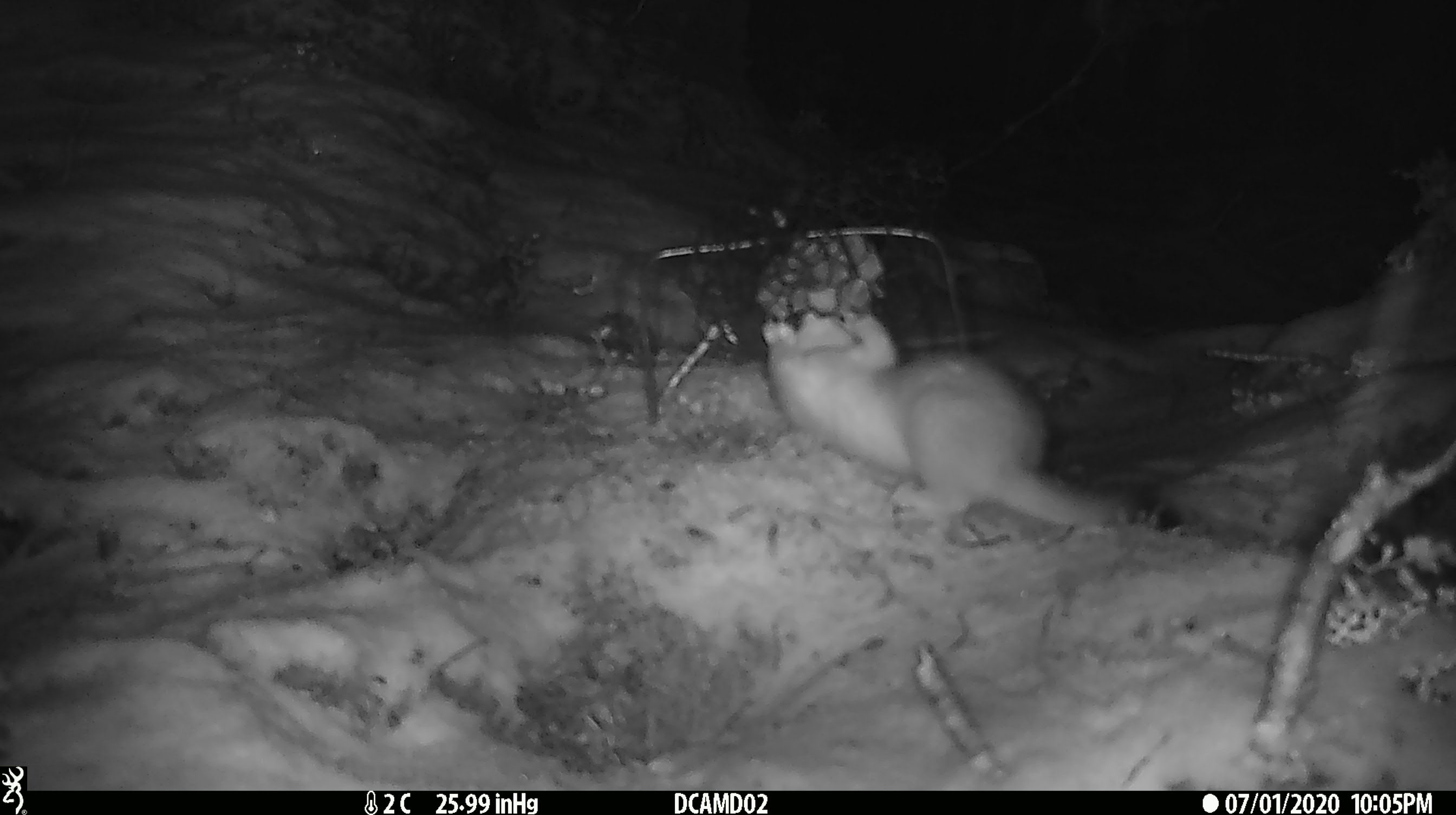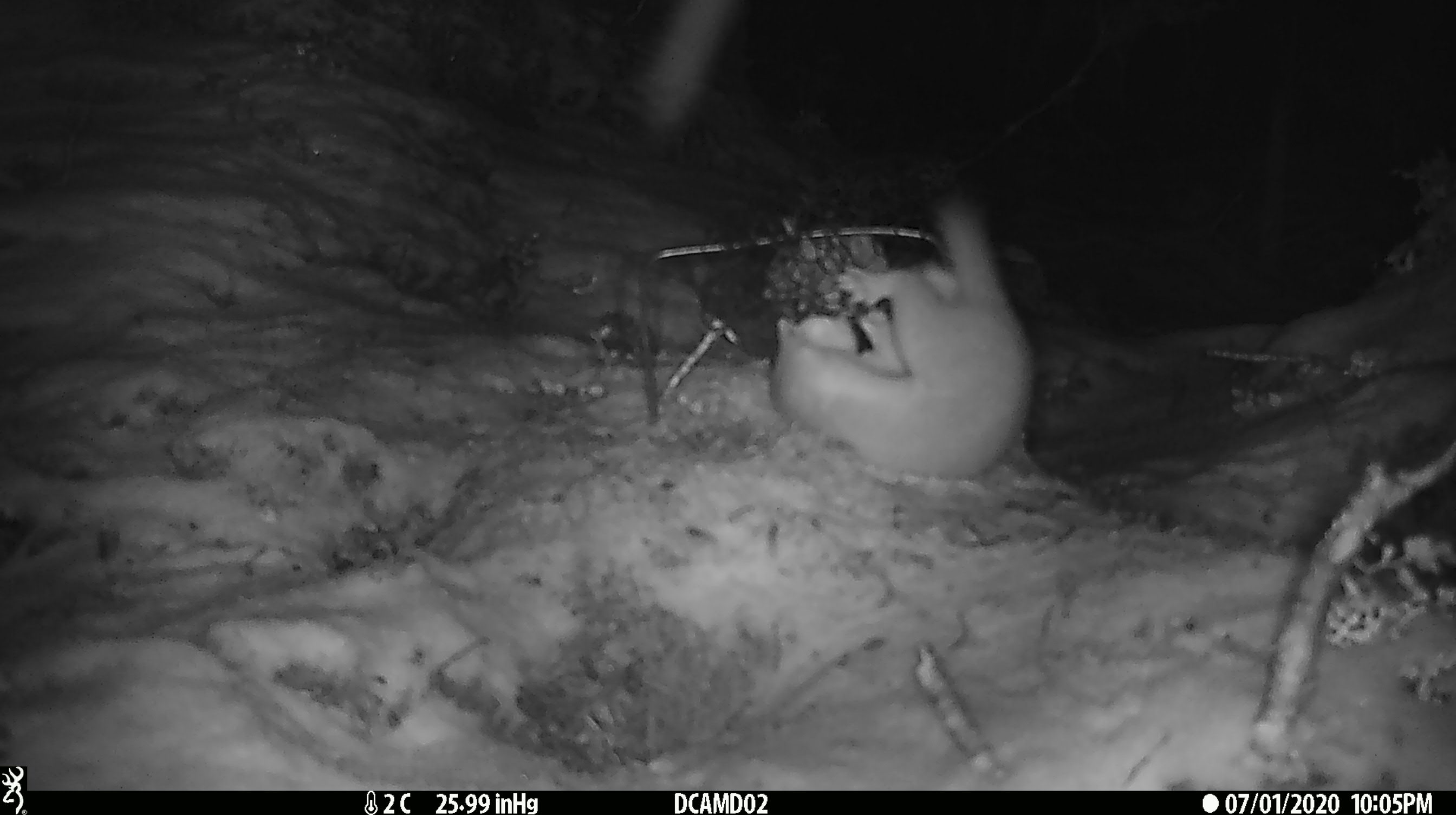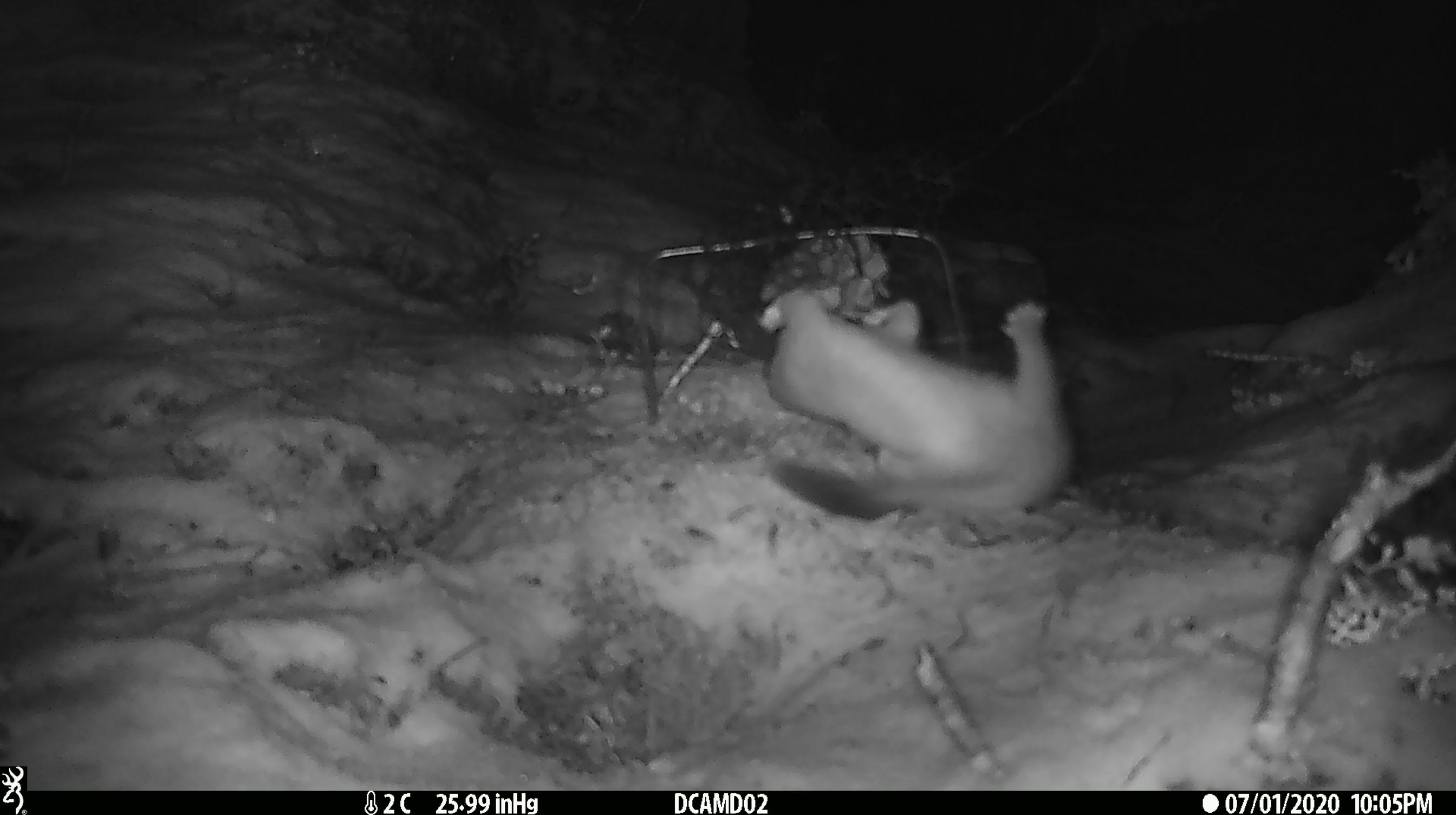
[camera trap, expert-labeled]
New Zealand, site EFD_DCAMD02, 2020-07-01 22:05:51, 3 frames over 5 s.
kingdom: Animalia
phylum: Chordata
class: Mammalia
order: Carnivora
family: Mustelidae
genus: Mustela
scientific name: Mustela erminea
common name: stoat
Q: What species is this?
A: Stoat (Mustela erminea).